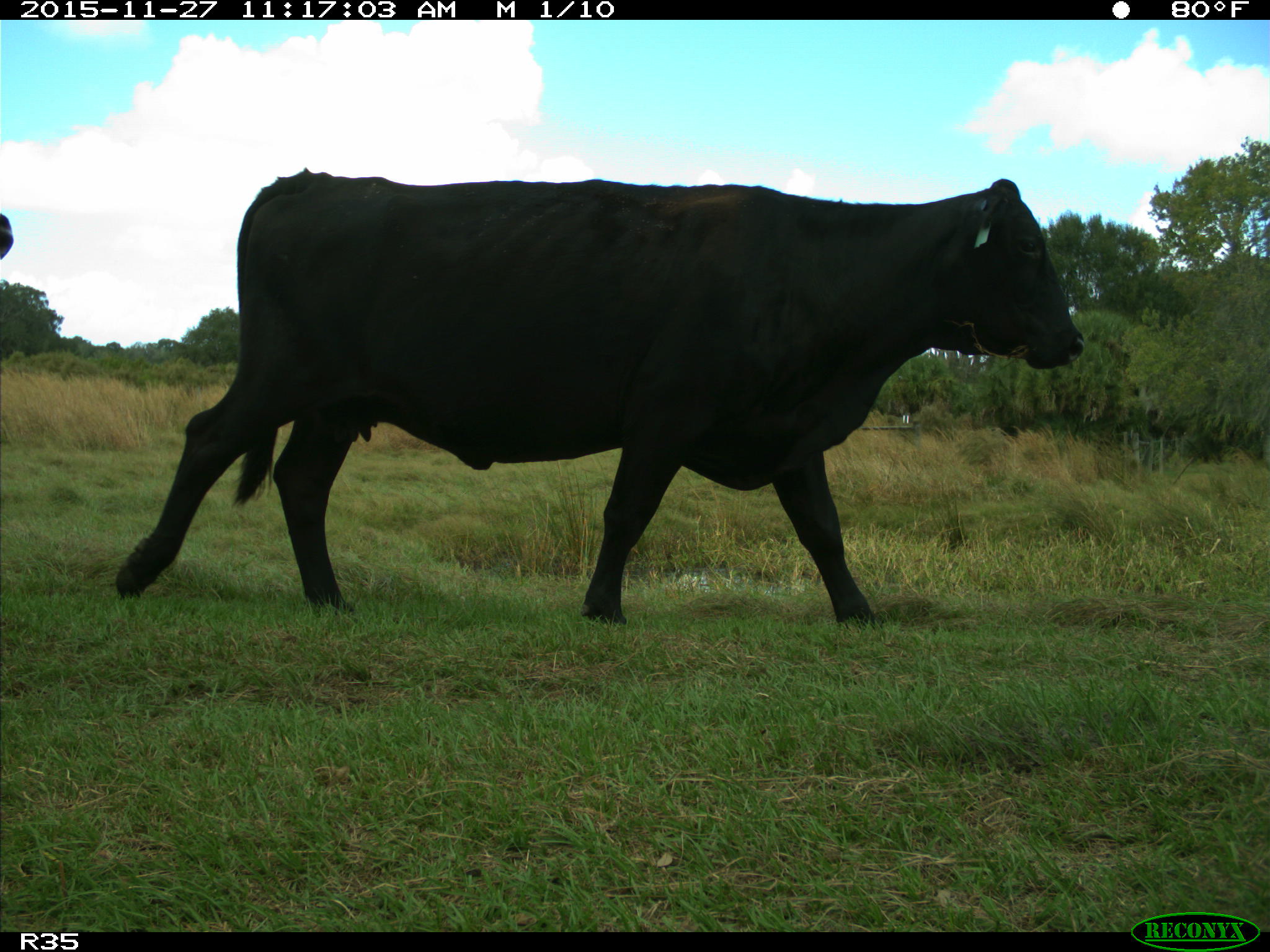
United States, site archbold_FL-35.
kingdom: Animalia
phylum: Chordata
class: Mammalia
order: Artiodactyla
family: Bovidae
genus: Bos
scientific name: Bos taurus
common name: domestic cow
Bos taurus (domestic cow).